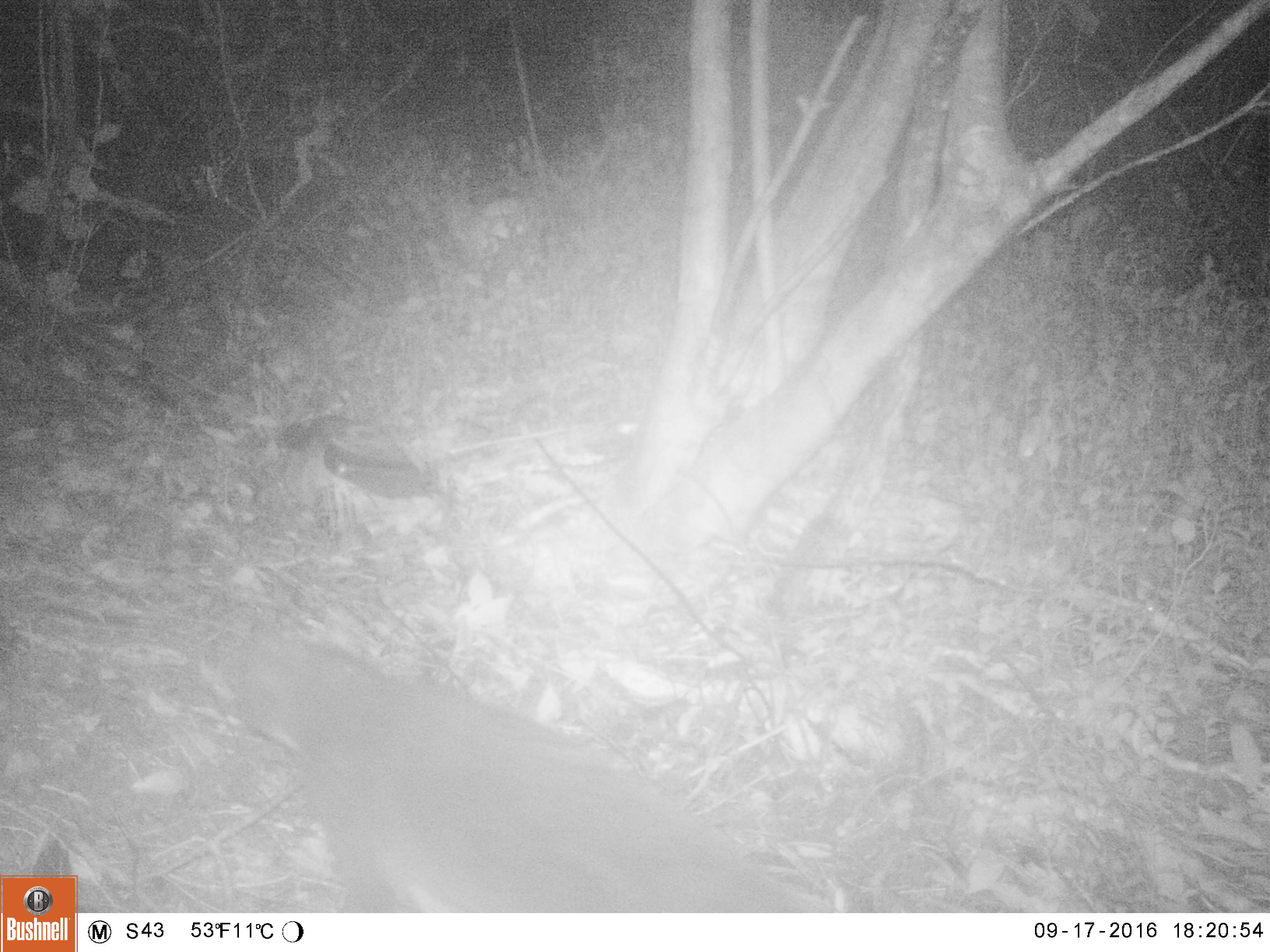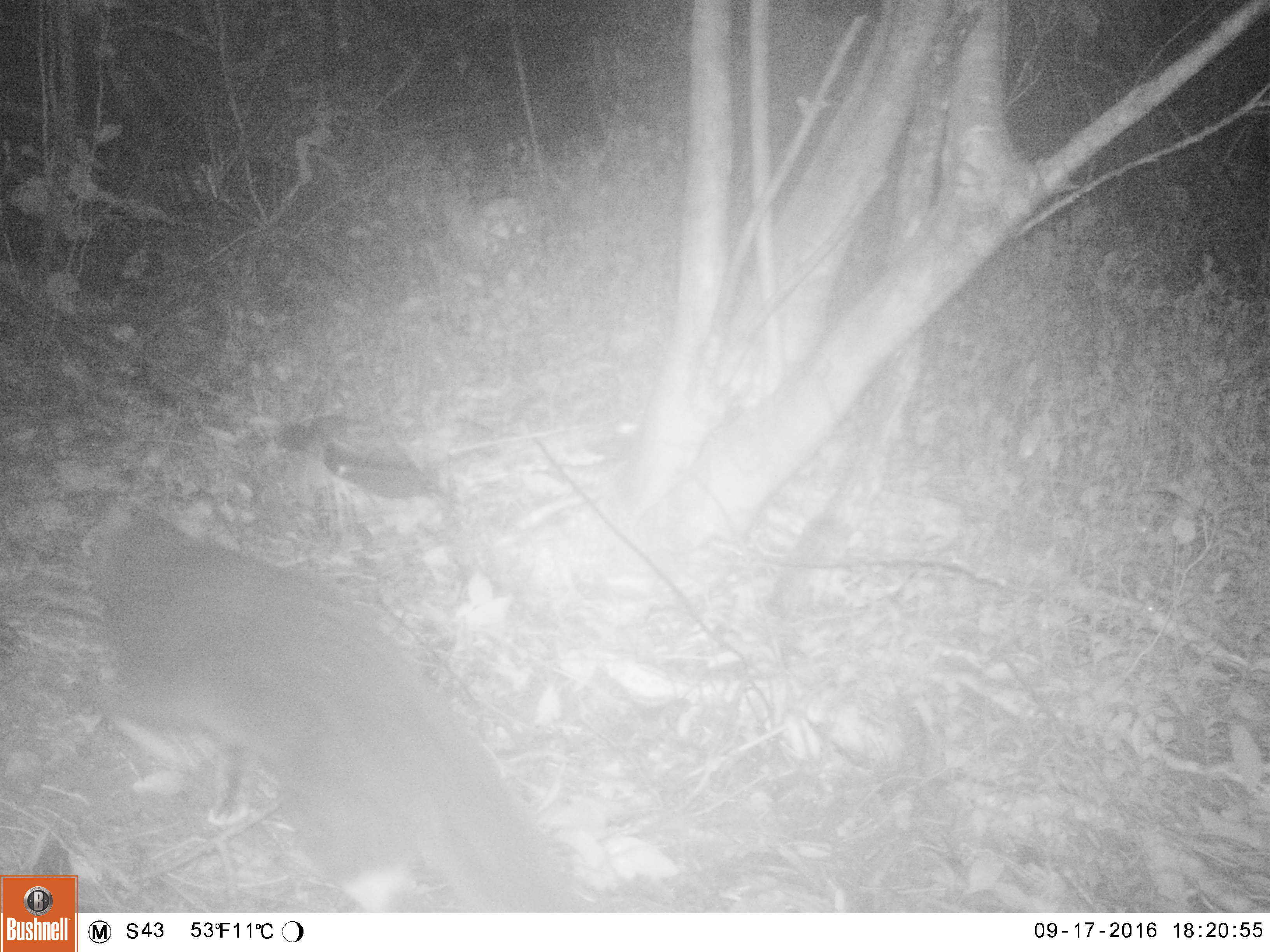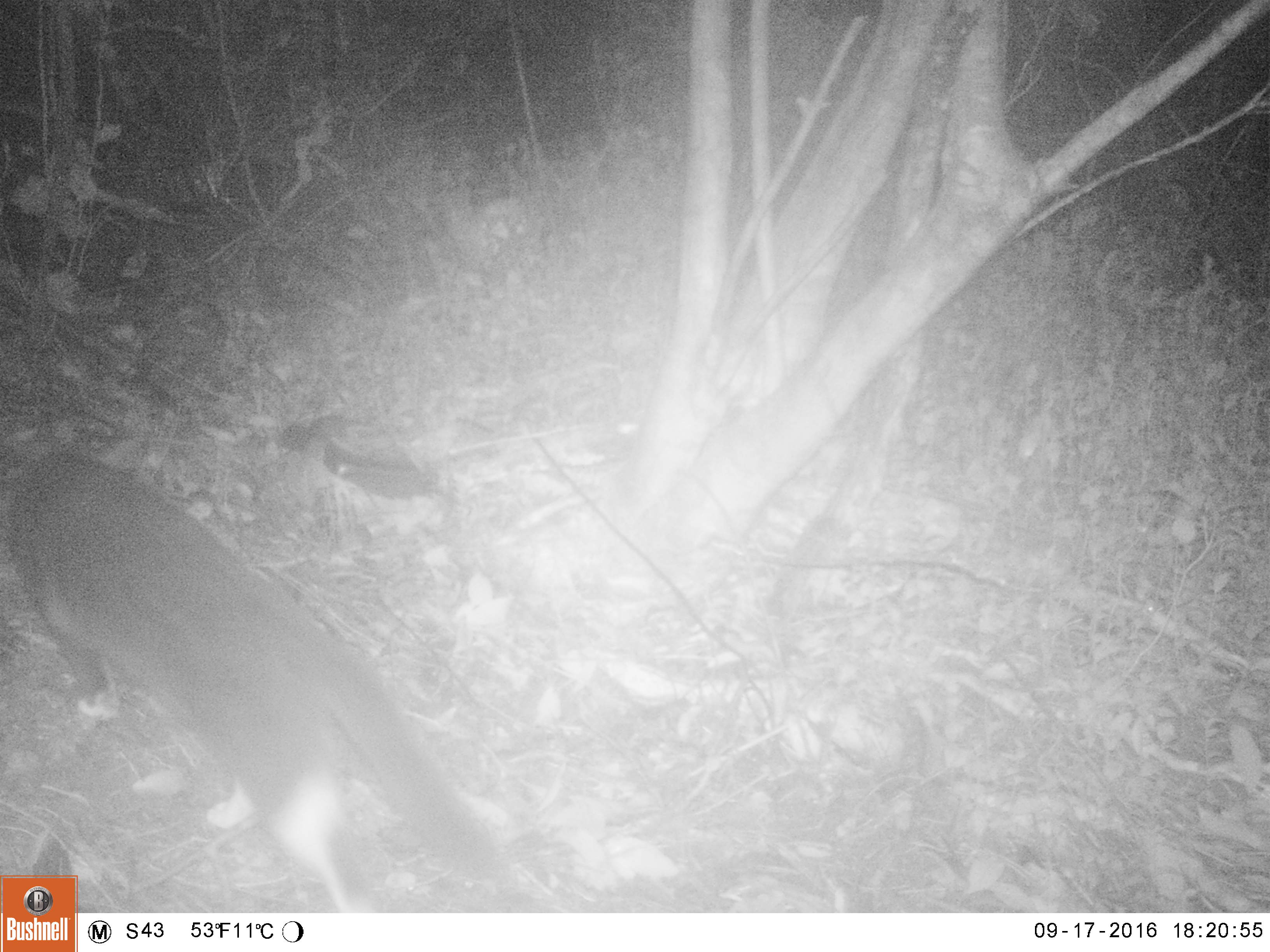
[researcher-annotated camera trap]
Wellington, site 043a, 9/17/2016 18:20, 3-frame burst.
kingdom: Animalia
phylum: Chordata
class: Mammalia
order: Carnivora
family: Felidae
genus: Felis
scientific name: Felis catus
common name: cat